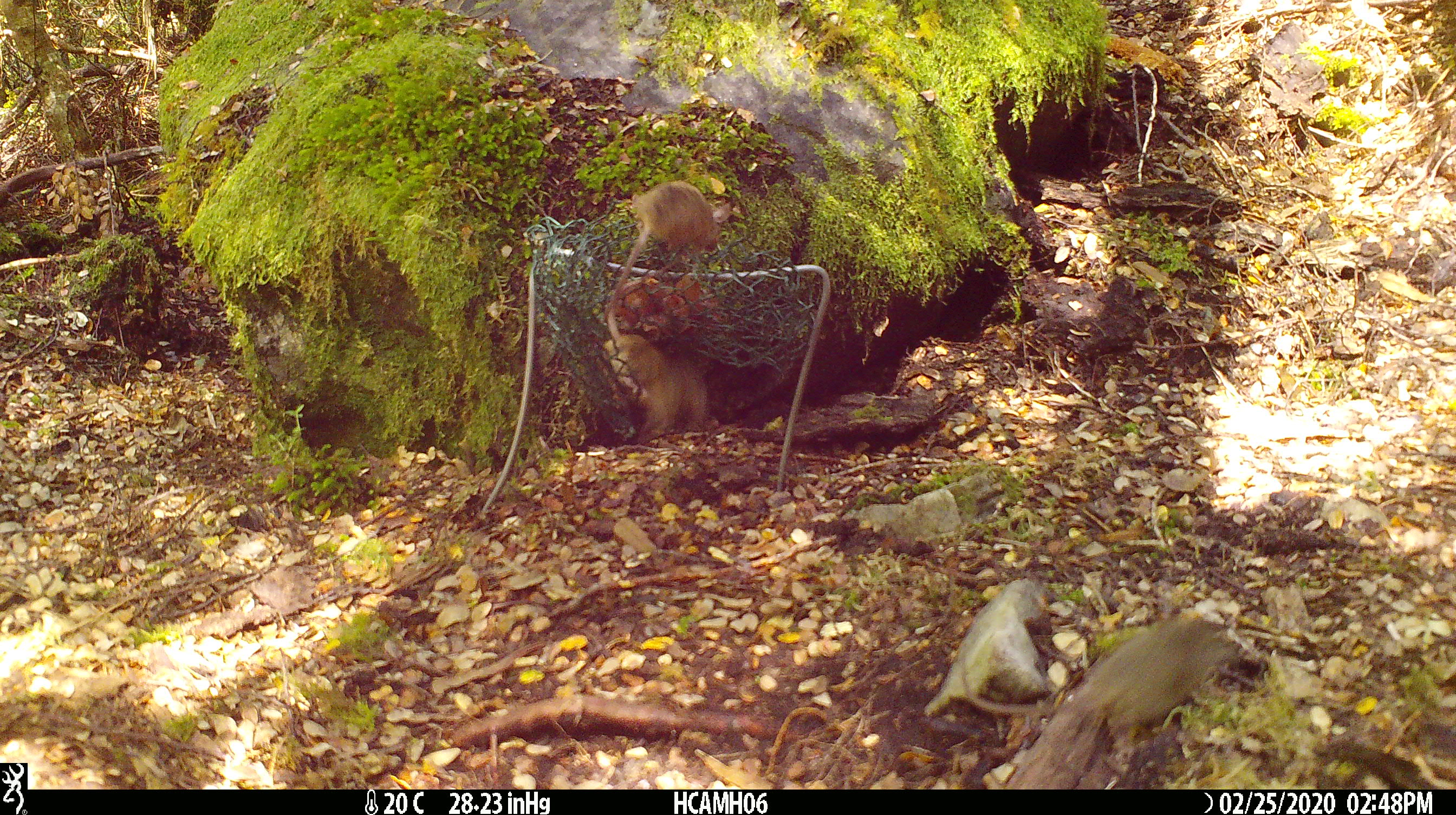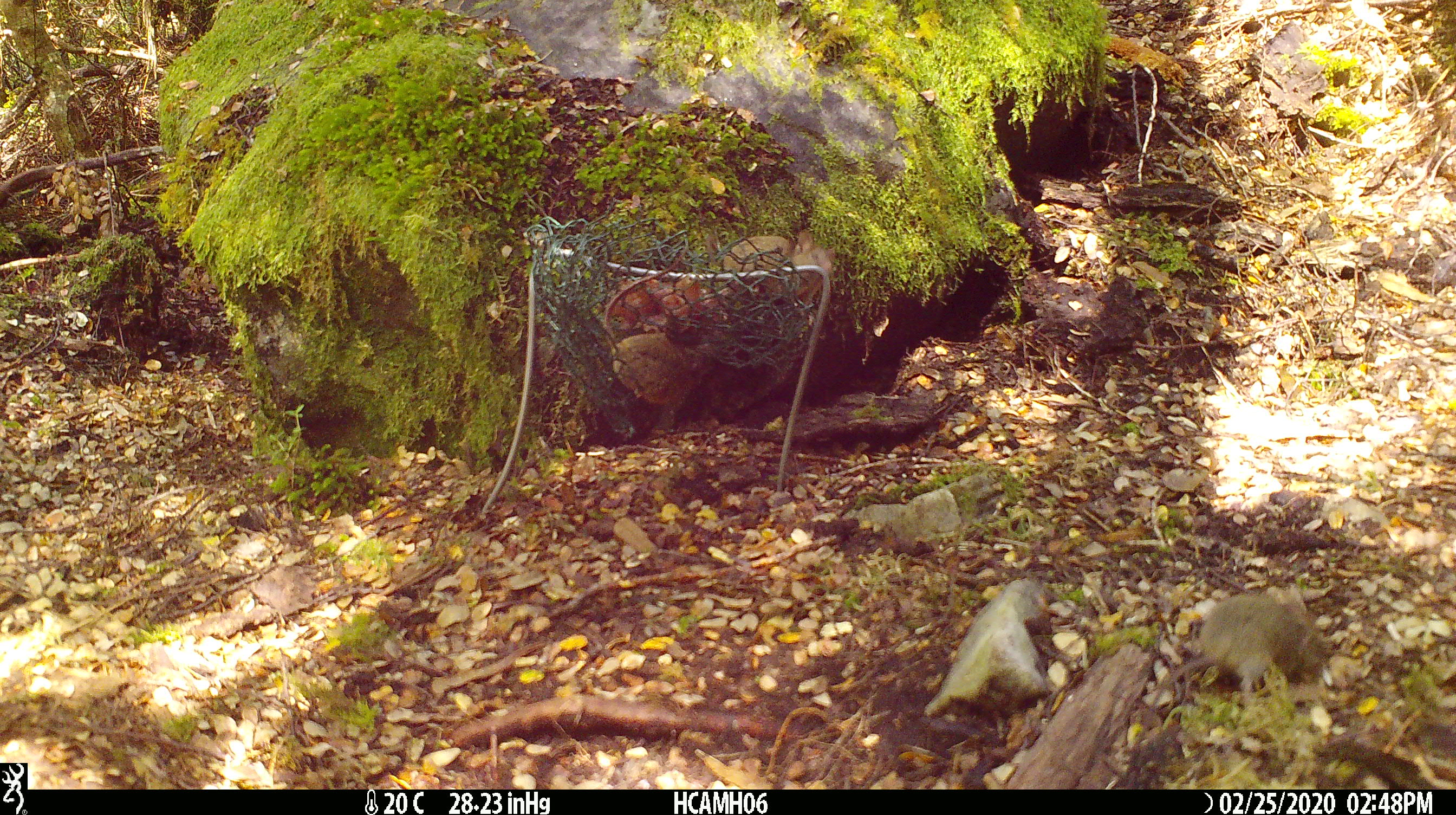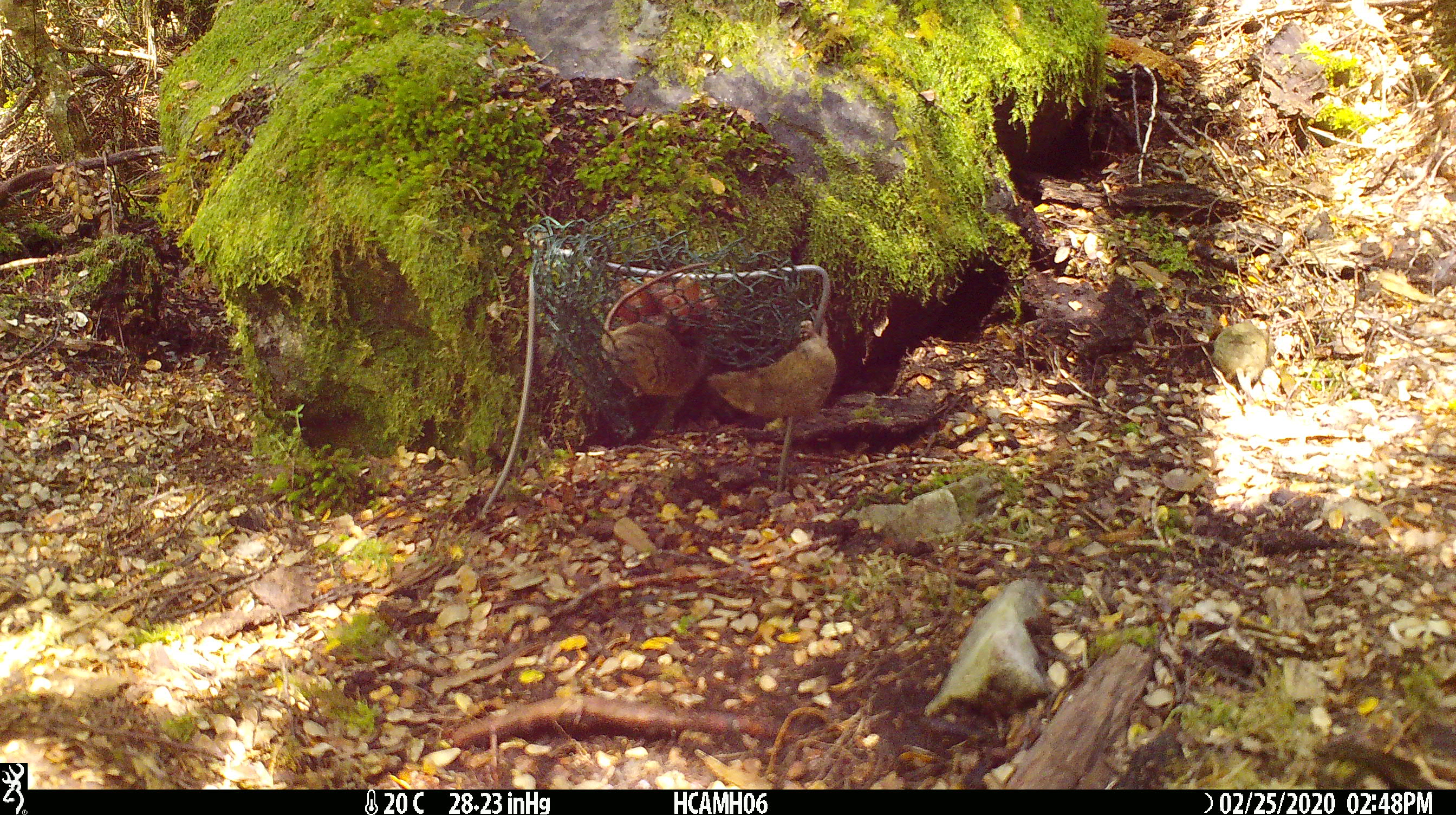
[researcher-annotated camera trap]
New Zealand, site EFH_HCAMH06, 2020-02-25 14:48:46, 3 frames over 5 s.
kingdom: Animalia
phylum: Chordata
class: Mammalia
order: Rodentia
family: Muridae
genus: Mus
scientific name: Mus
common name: mouse